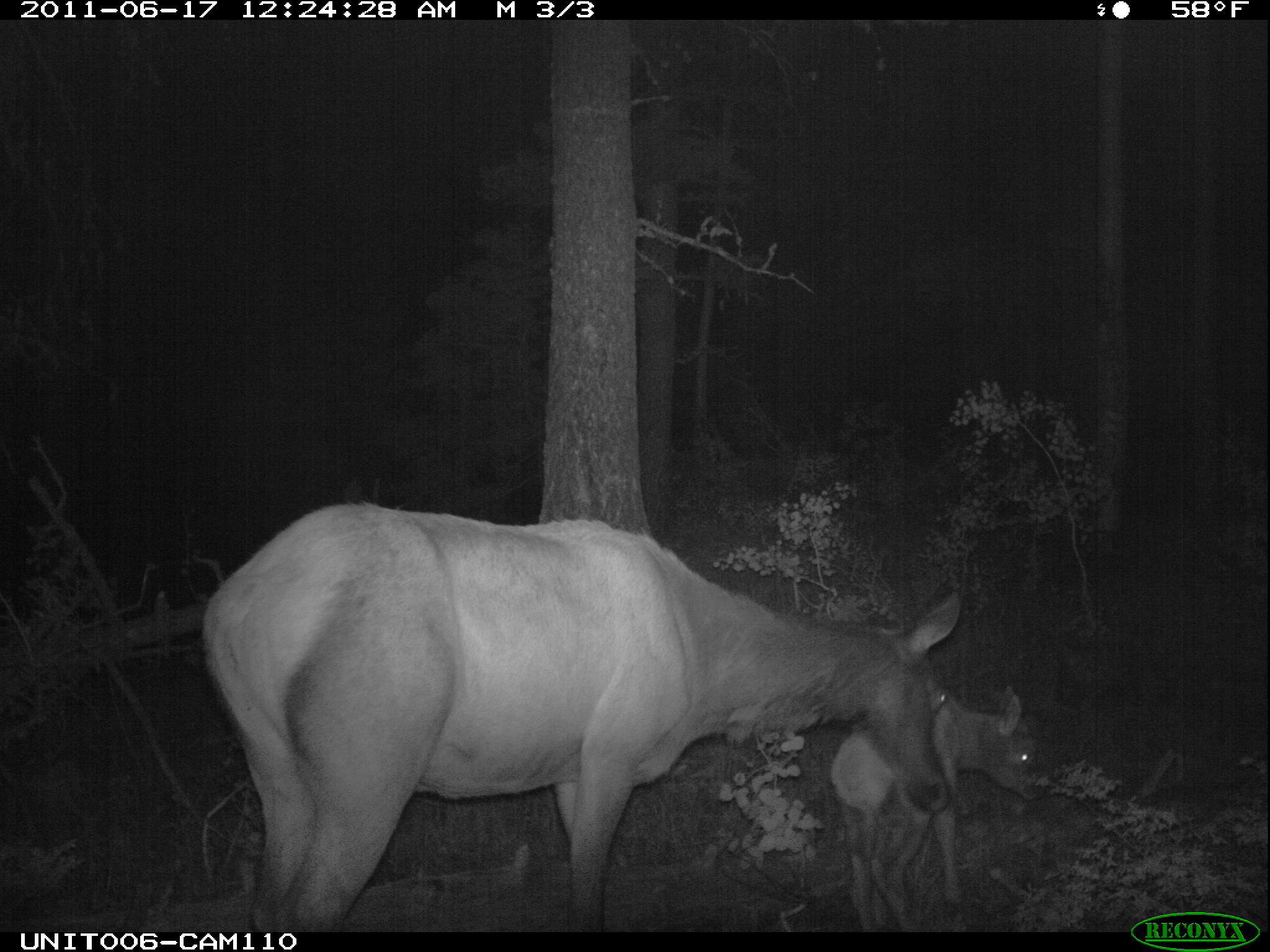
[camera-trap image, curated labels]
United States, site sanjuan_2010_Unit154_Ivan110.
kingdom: Animalia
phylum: Chordata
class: Mammalia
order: Artiodactyla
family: Cervidae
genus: Cervus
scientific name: Cervus elaphus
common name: red deer